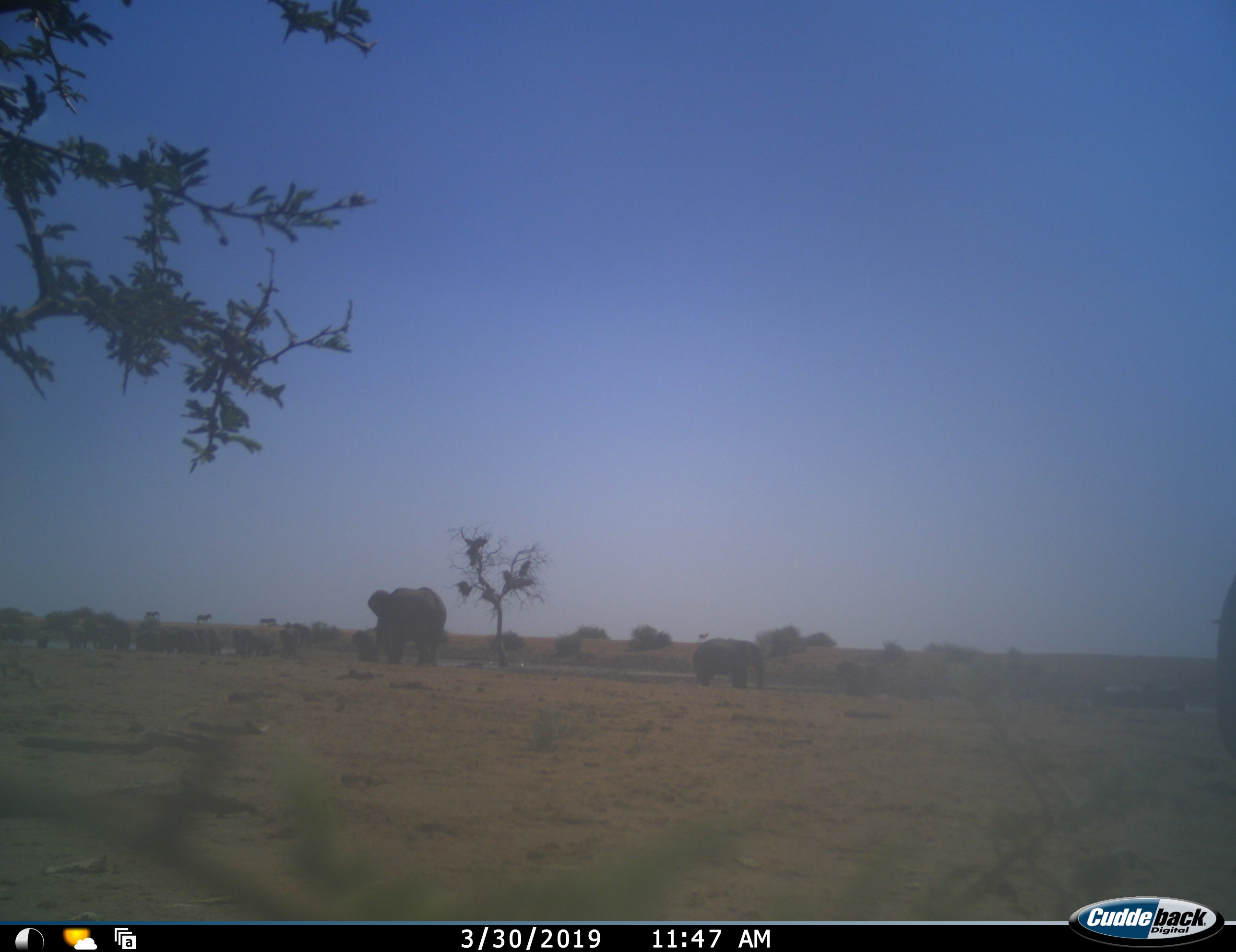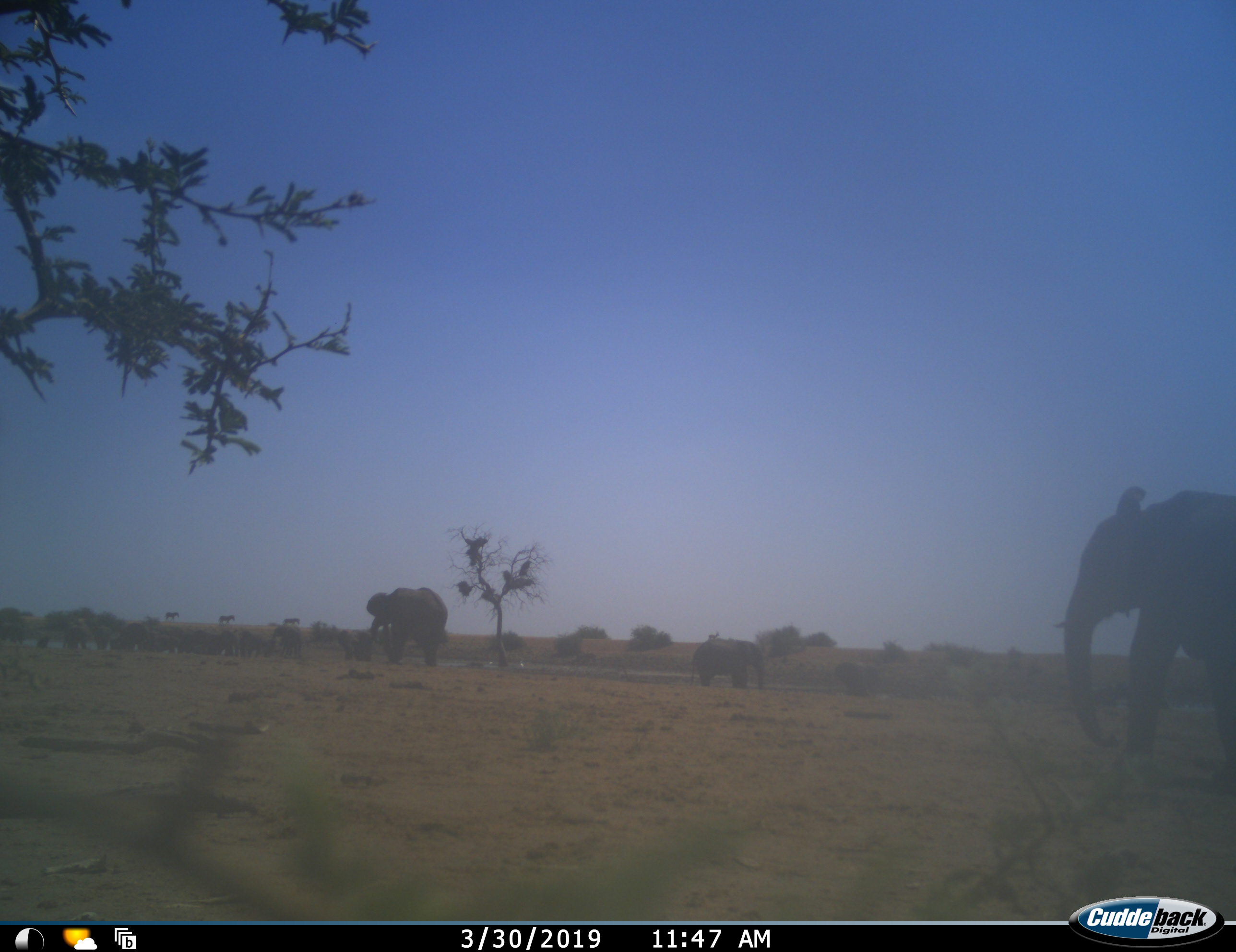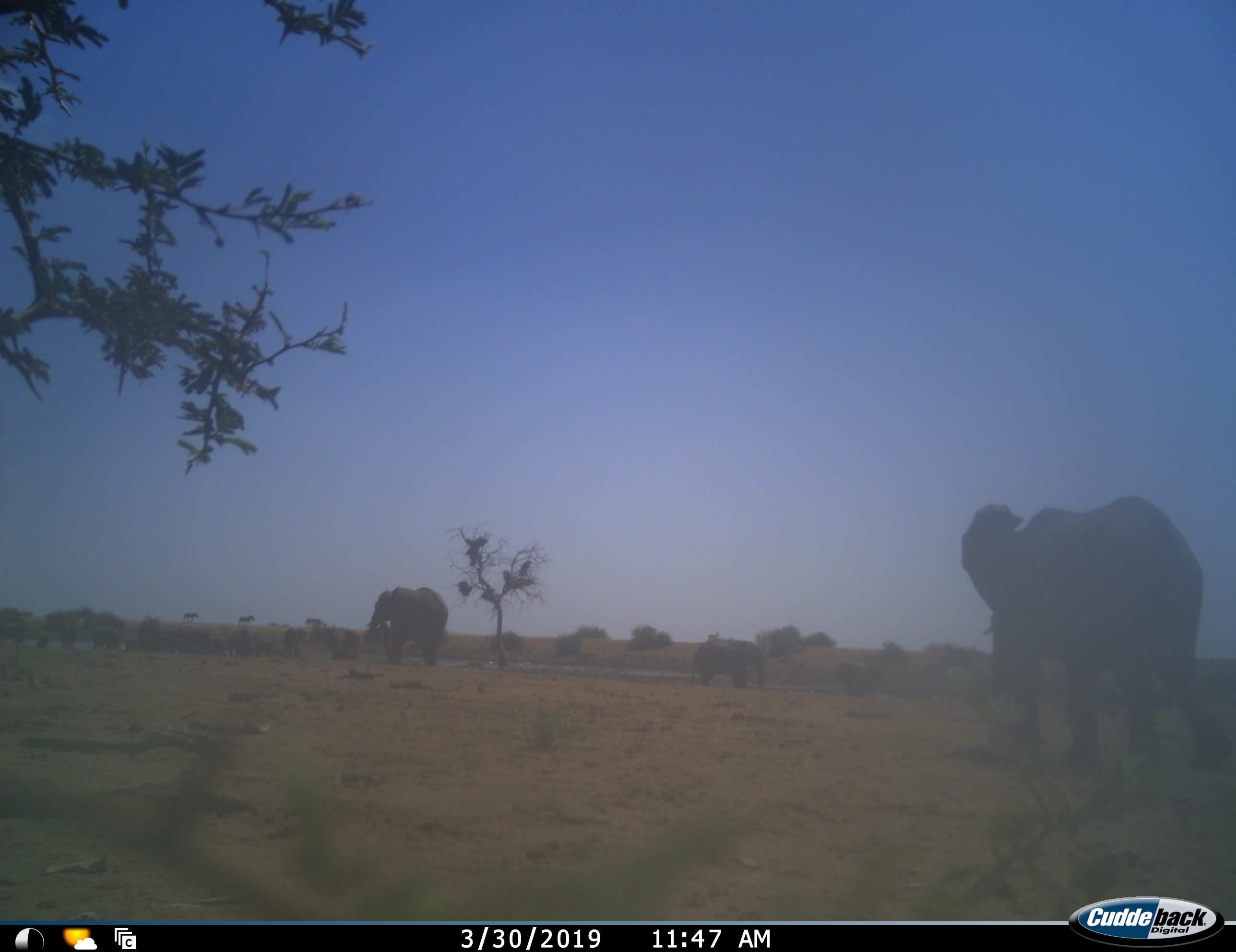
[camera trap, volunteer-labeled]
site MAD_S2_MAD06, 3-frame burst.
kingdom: Animalia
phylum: Chordata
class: Mammalia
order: Proboscidea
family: Elephantidae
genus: Loxodonta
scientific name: Loxodonta africana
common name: african bush elephant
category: elephant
Elephant (african bush elephant) (Loxodonta africana), count 11-50. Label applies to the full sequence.